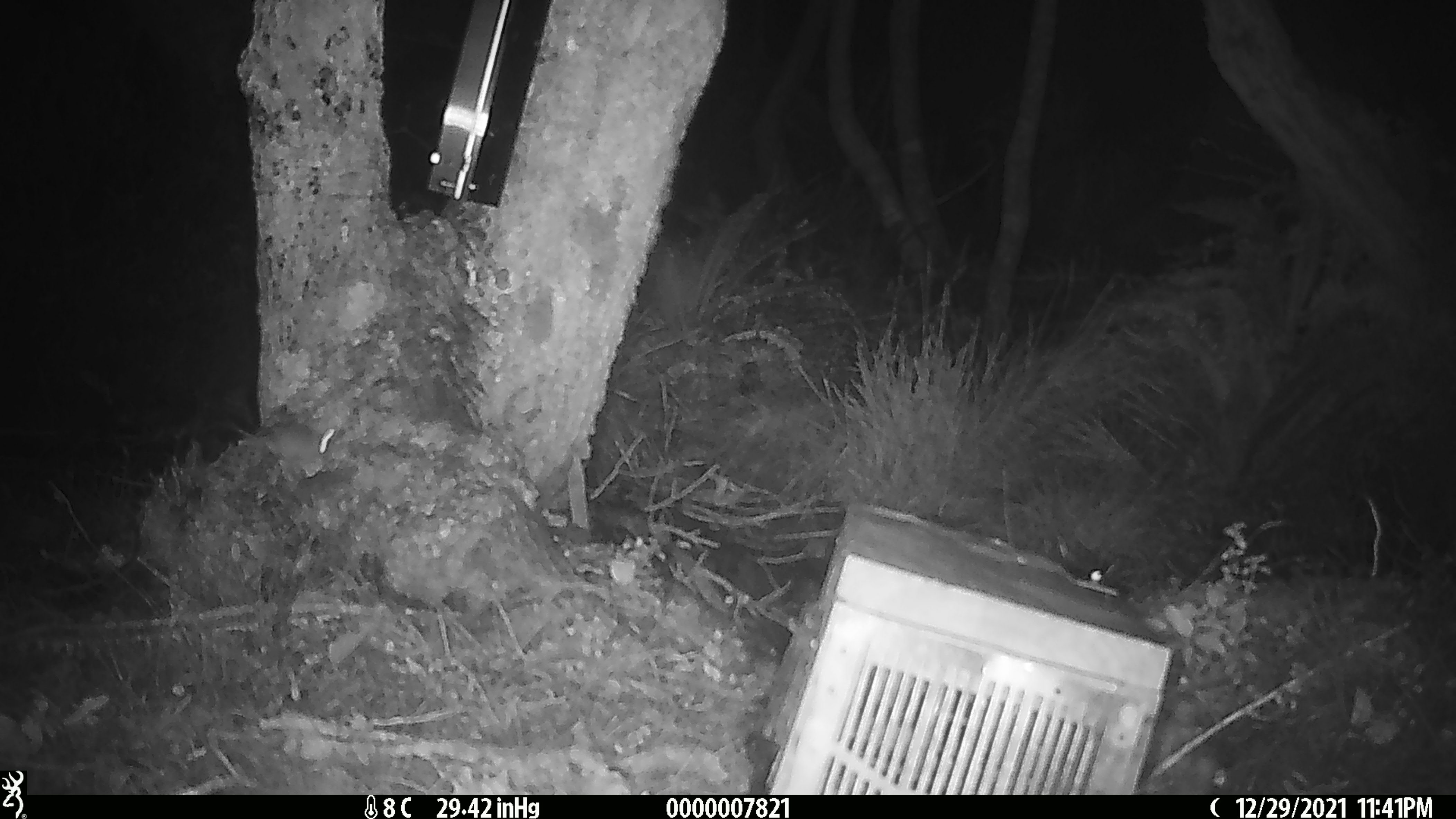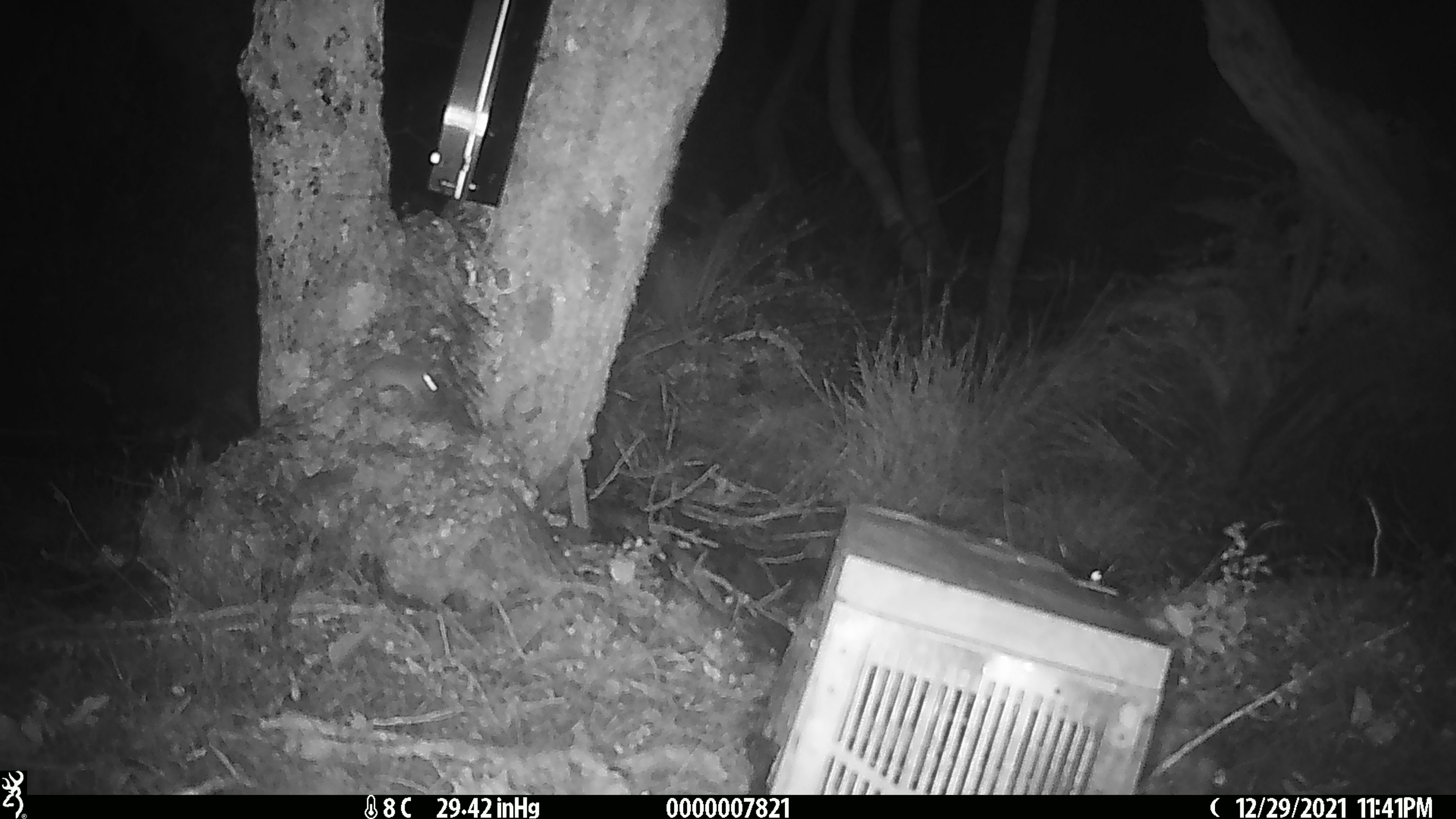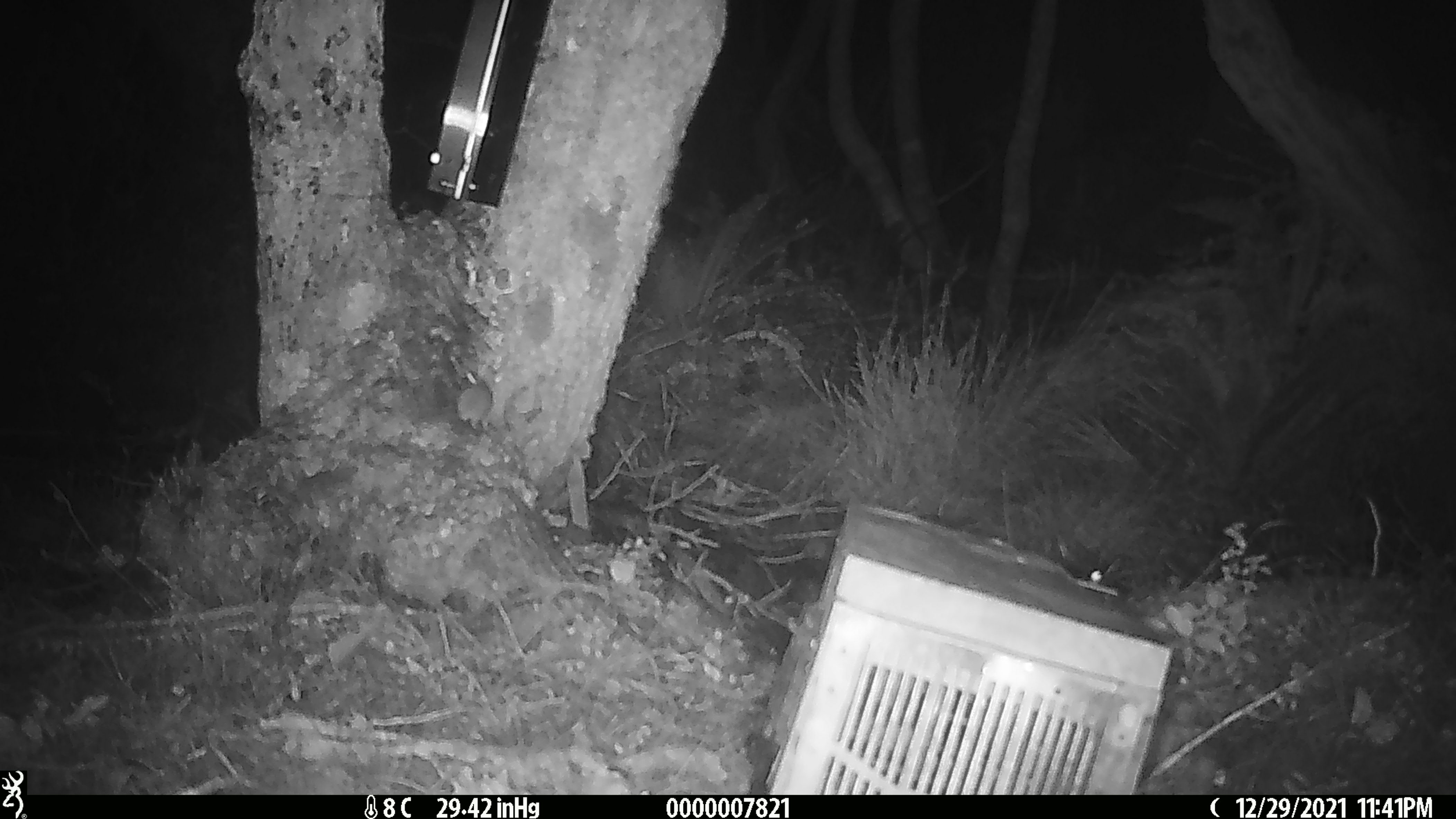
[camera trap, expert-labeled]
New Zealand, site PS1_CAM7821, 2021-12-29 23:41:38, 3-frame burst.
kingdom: Animalia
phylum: Chordata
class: Mammalia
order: Rodentia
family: Muridae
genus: Mus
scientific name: Mus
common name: mouse